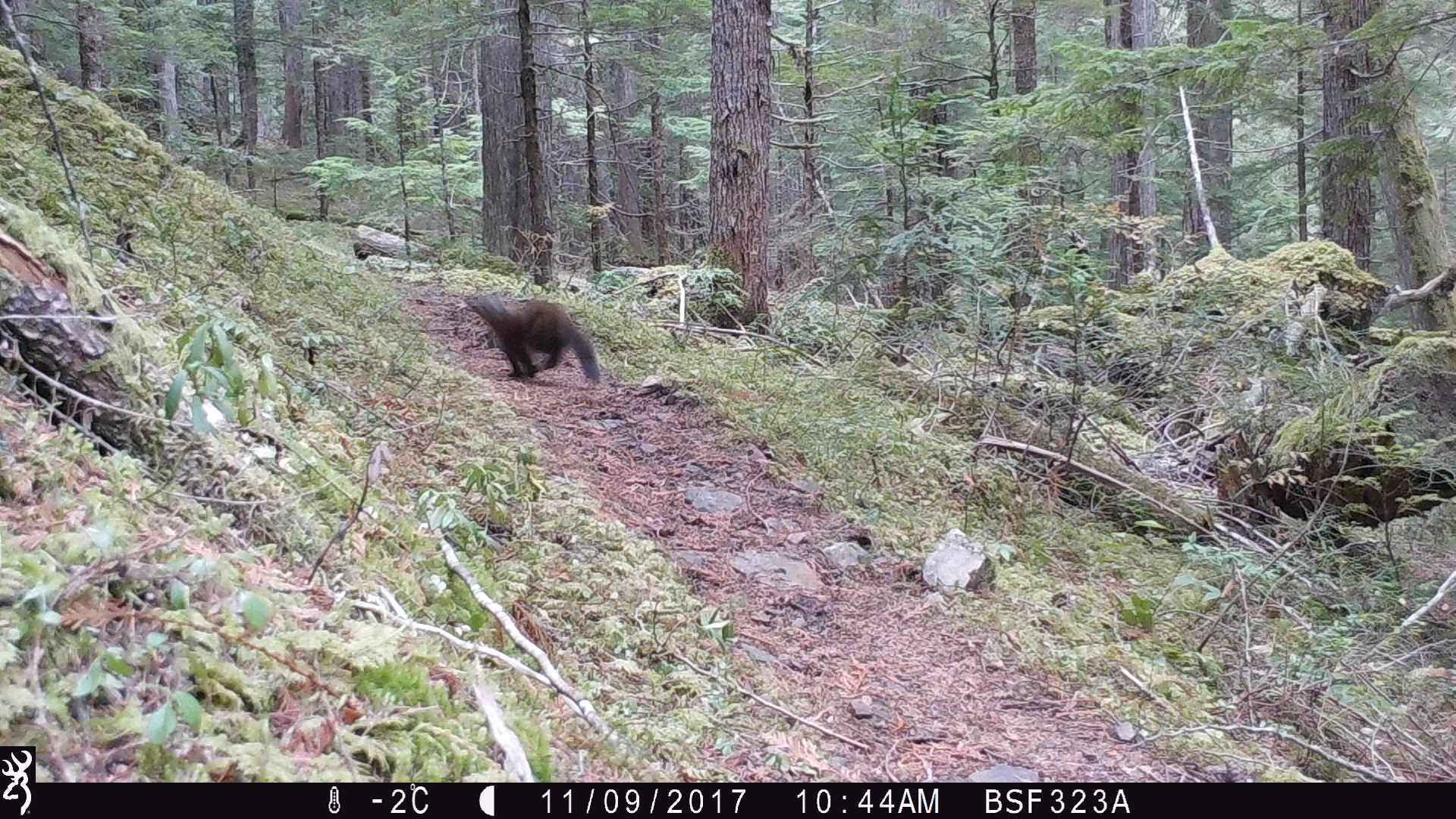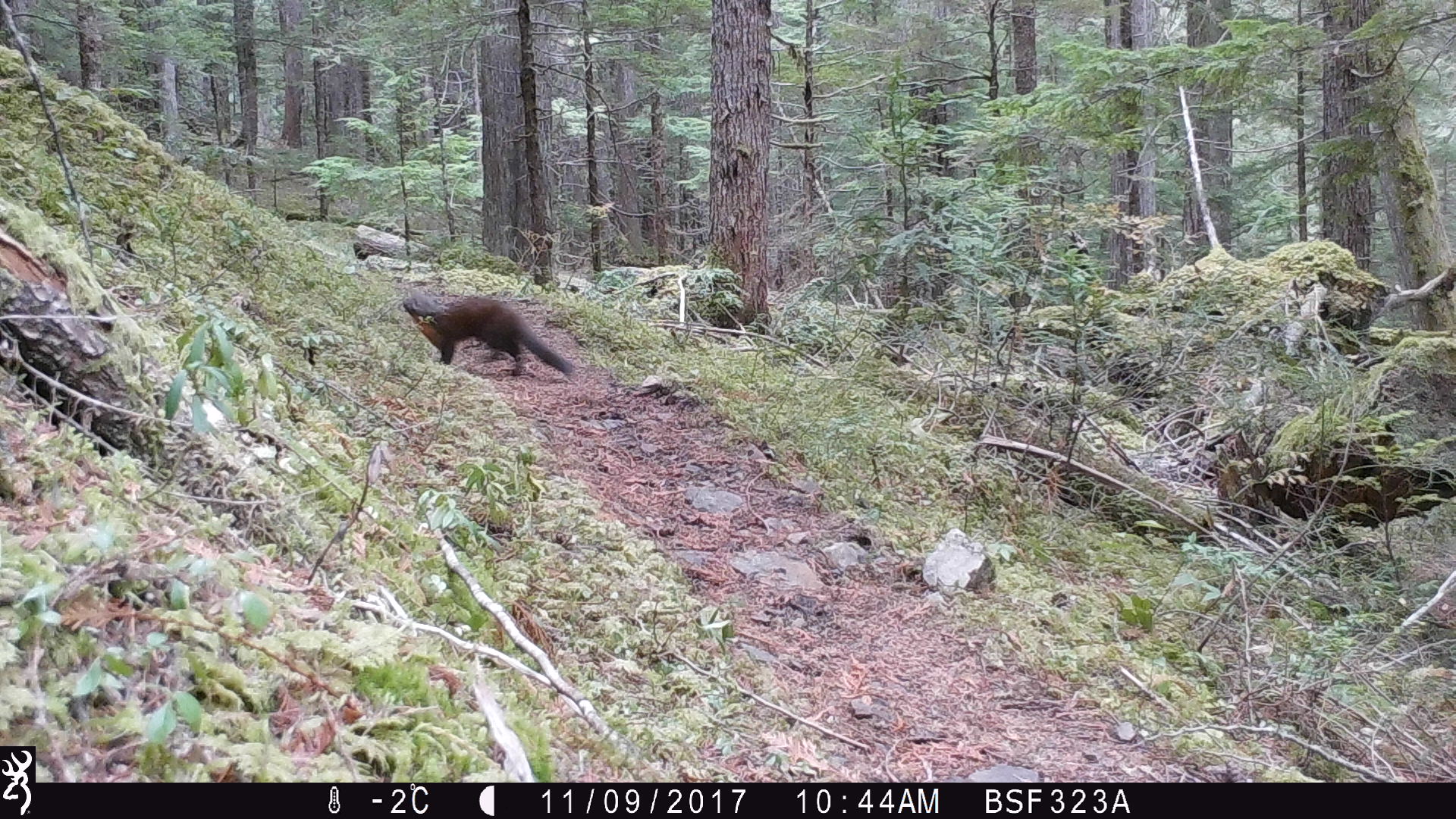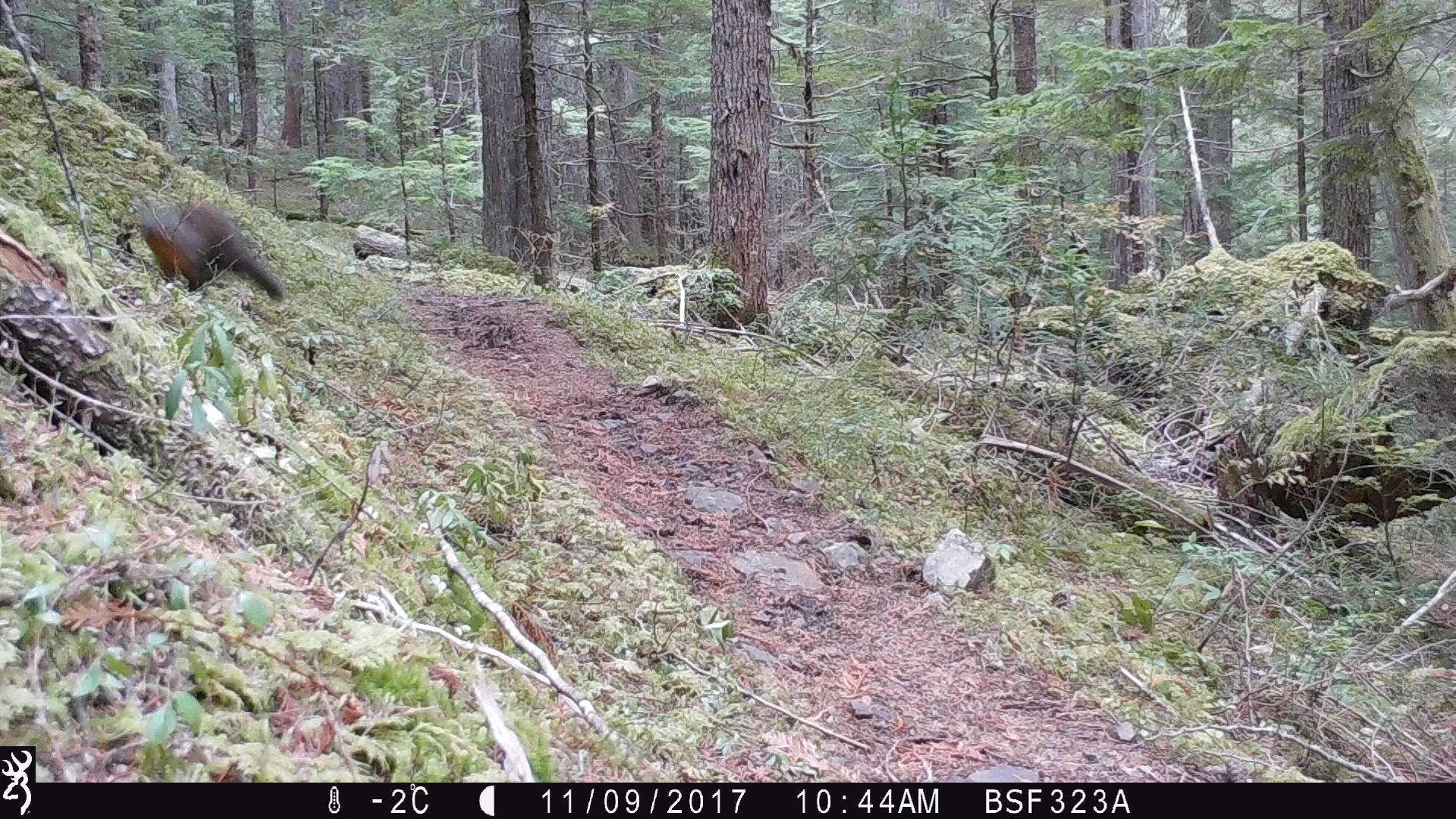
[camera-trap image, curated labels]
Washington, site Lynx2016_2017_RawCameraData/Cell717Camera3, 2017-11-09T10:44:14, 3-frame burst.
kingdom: Animalia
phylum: Chordata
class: Mammalia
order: Carnivora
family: Mustelidae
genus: Martes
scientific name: Martes americana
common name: american marten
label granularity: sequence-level